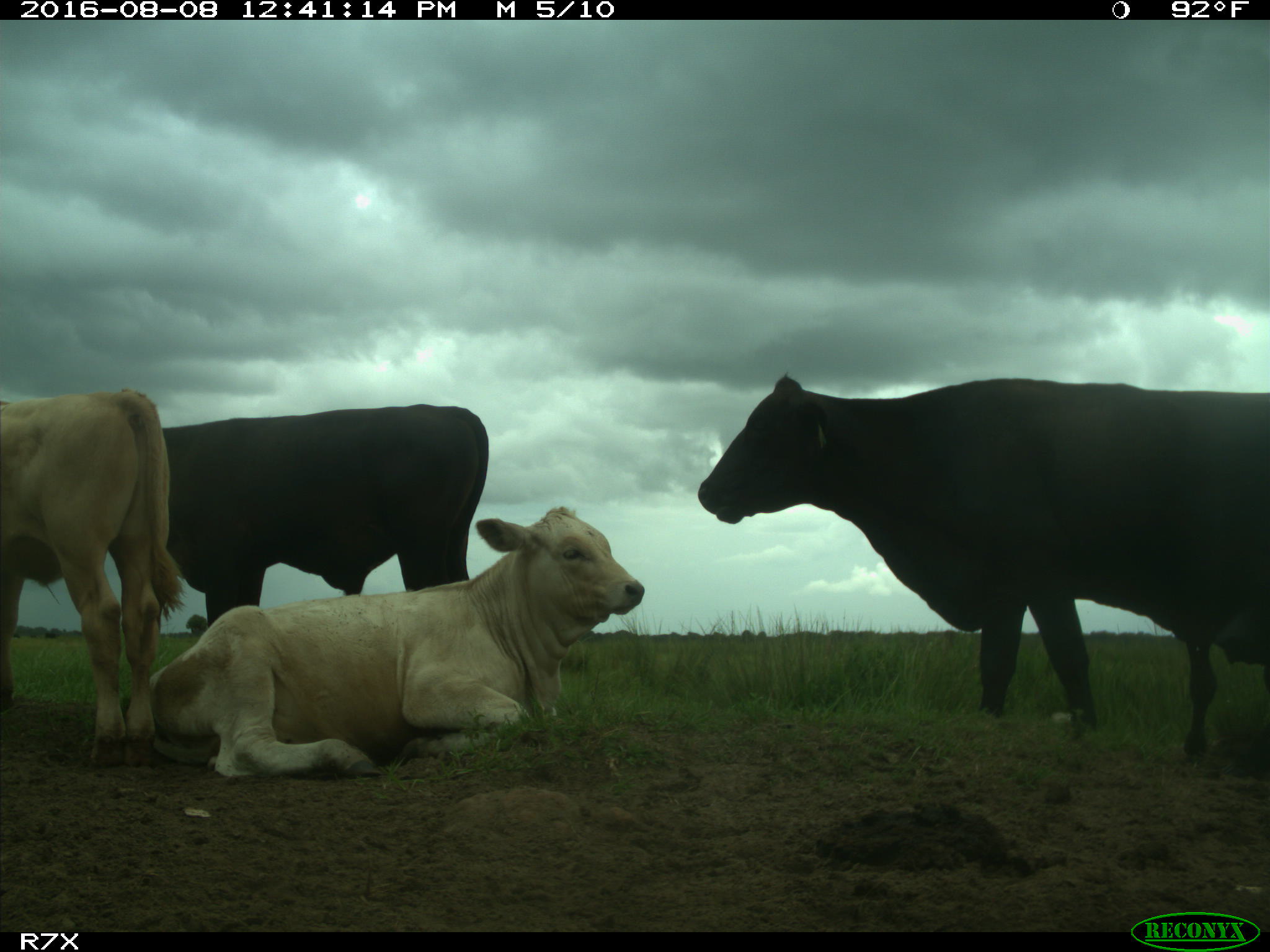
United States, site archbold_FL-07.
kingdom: Animalia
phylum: Chordata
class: Mammalia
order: Artiodactyla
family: Bovidae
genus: Bos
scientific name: Bos taurus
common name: domestic cow